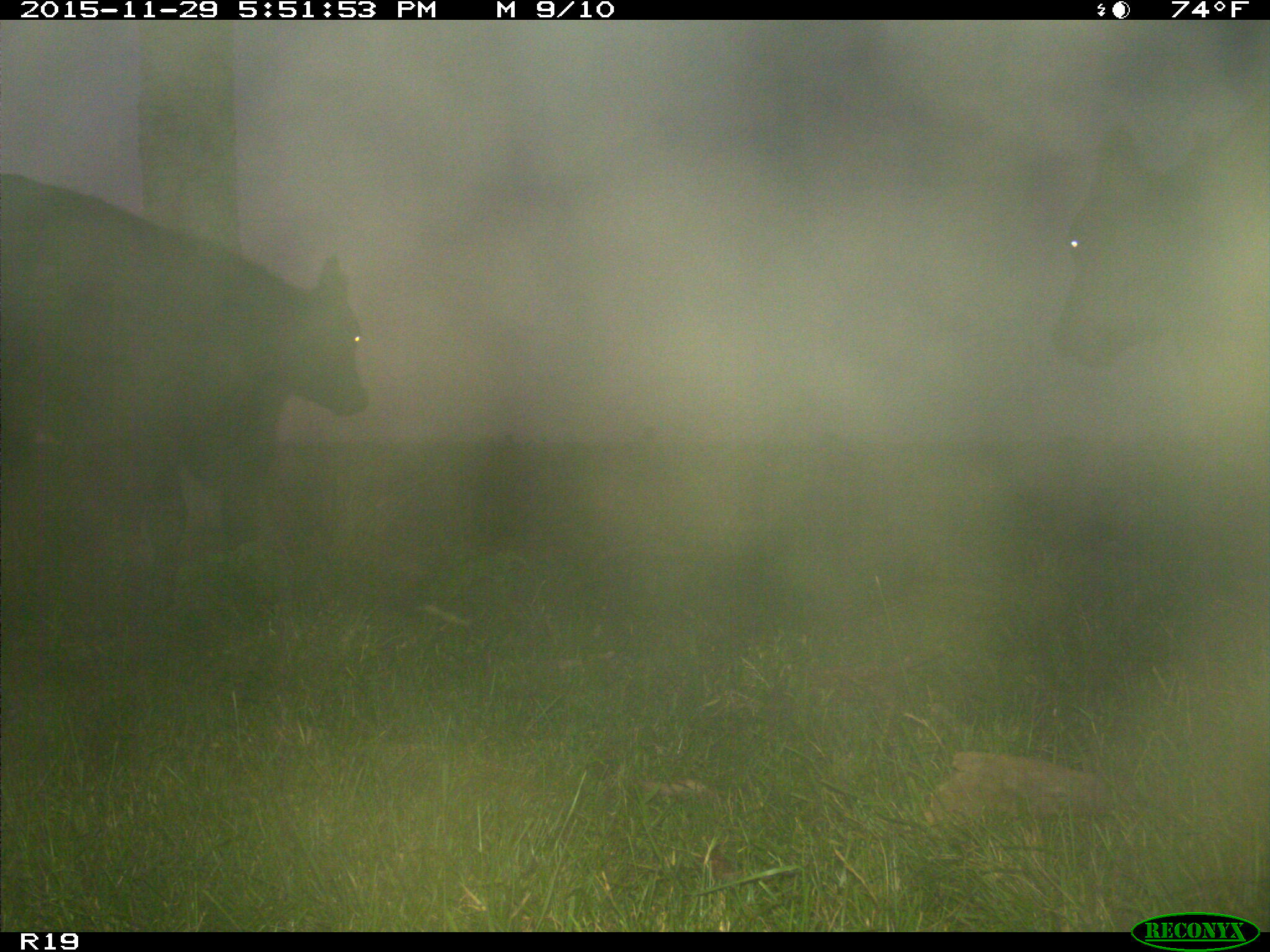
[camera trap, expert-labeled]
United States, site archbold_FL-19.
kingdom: Animalia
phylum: Chordata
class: Mammalia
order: Artiodactyla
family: Bovidae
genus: Bos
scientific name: Bos taurus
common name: domestic cow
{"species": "Bos taurus (domestic cow)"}